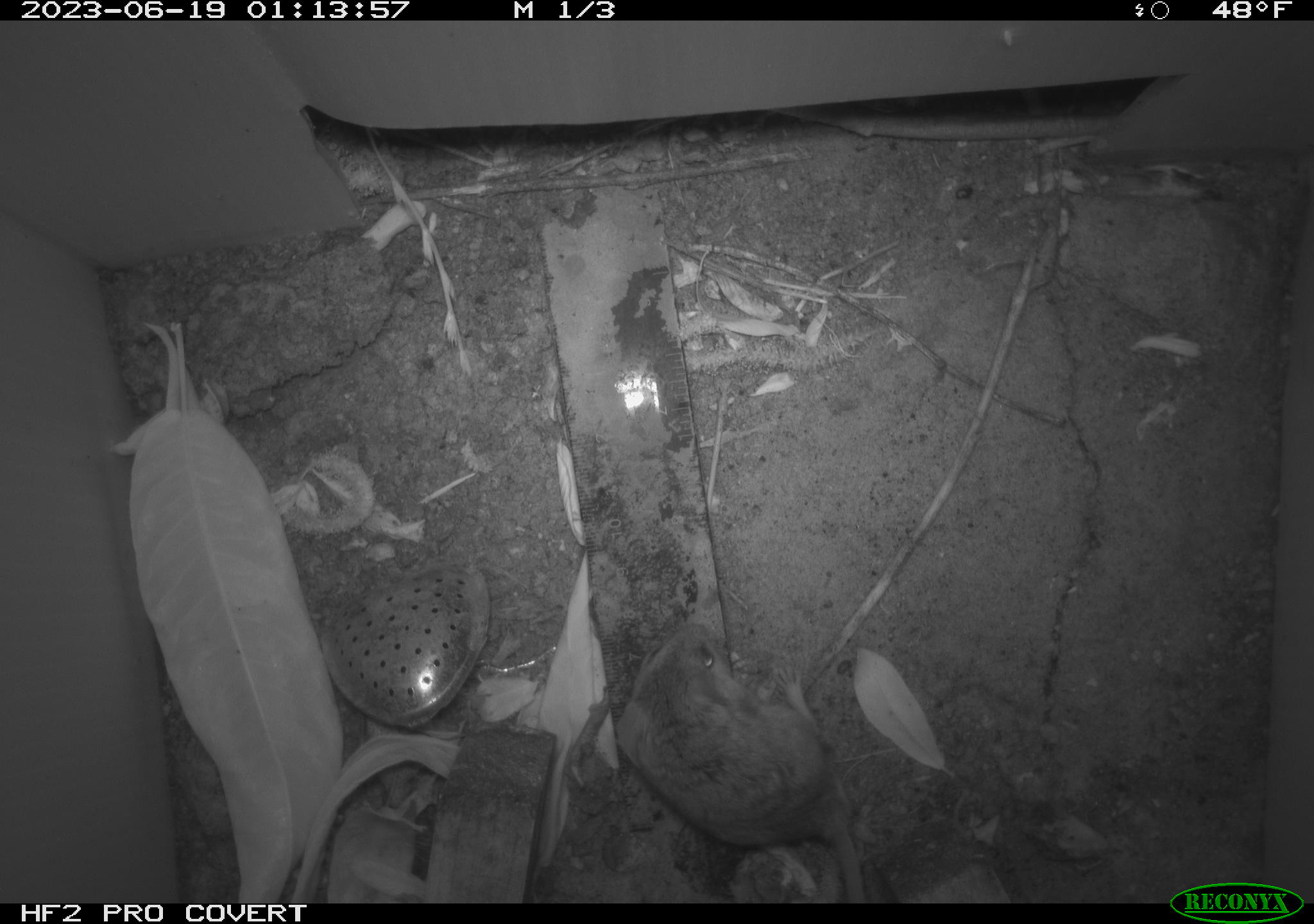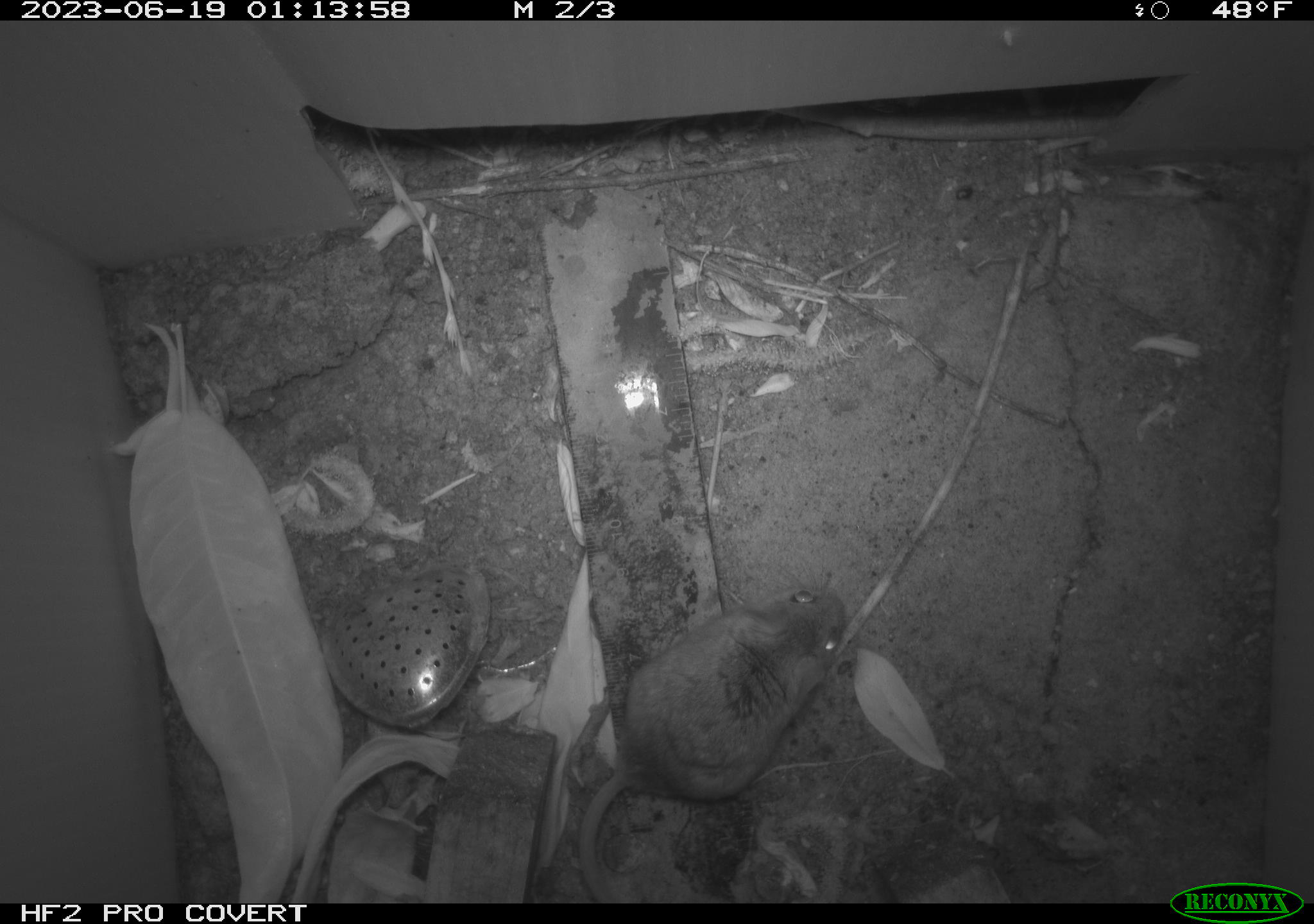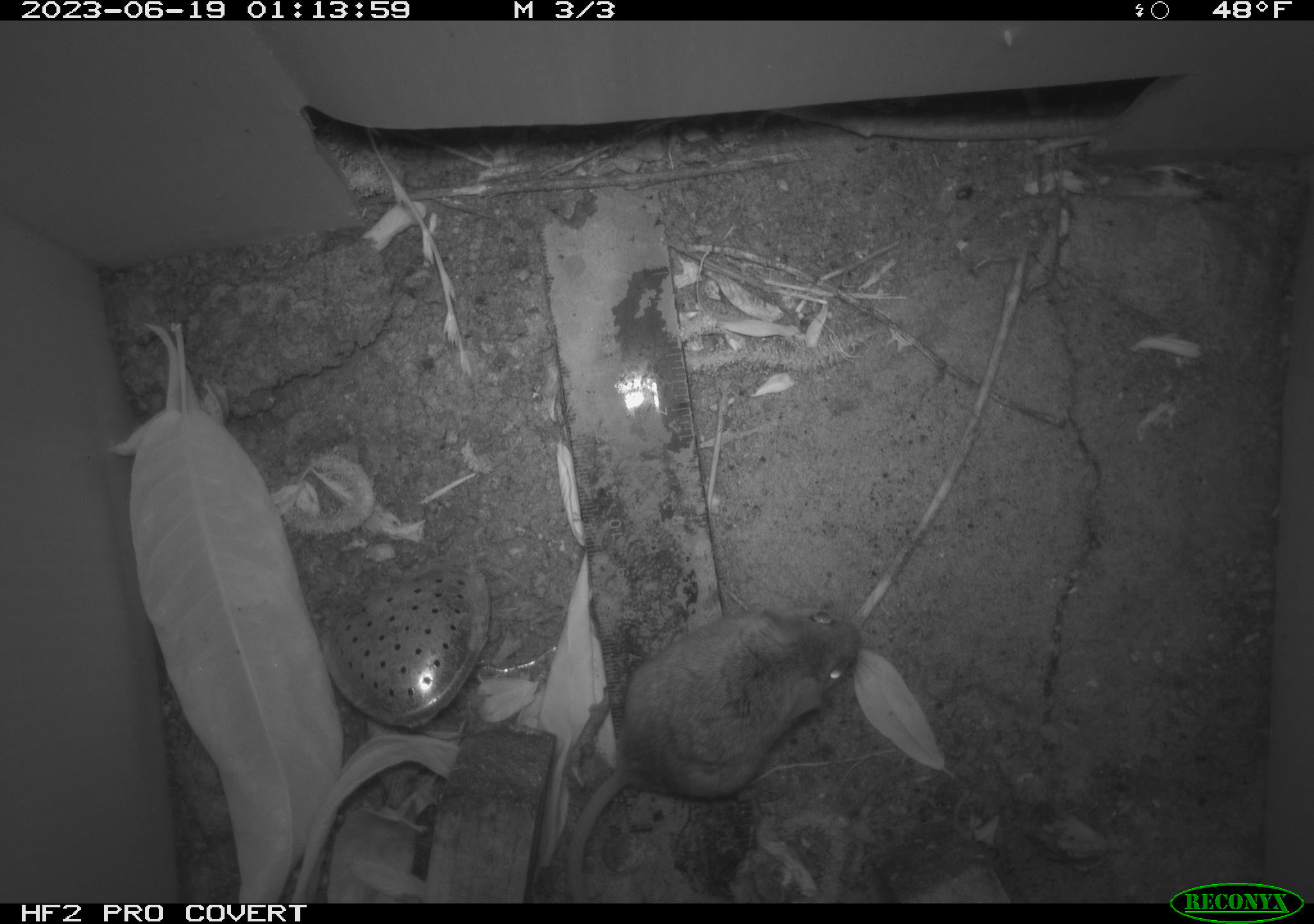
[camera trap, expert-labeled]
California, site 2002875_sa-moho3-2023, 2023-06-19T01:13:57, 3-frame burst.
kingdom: Animalia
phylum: Chordata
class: Mammalia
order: Rodentia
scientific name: Rodentia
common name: mouse species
Mouse species (Rodentia).